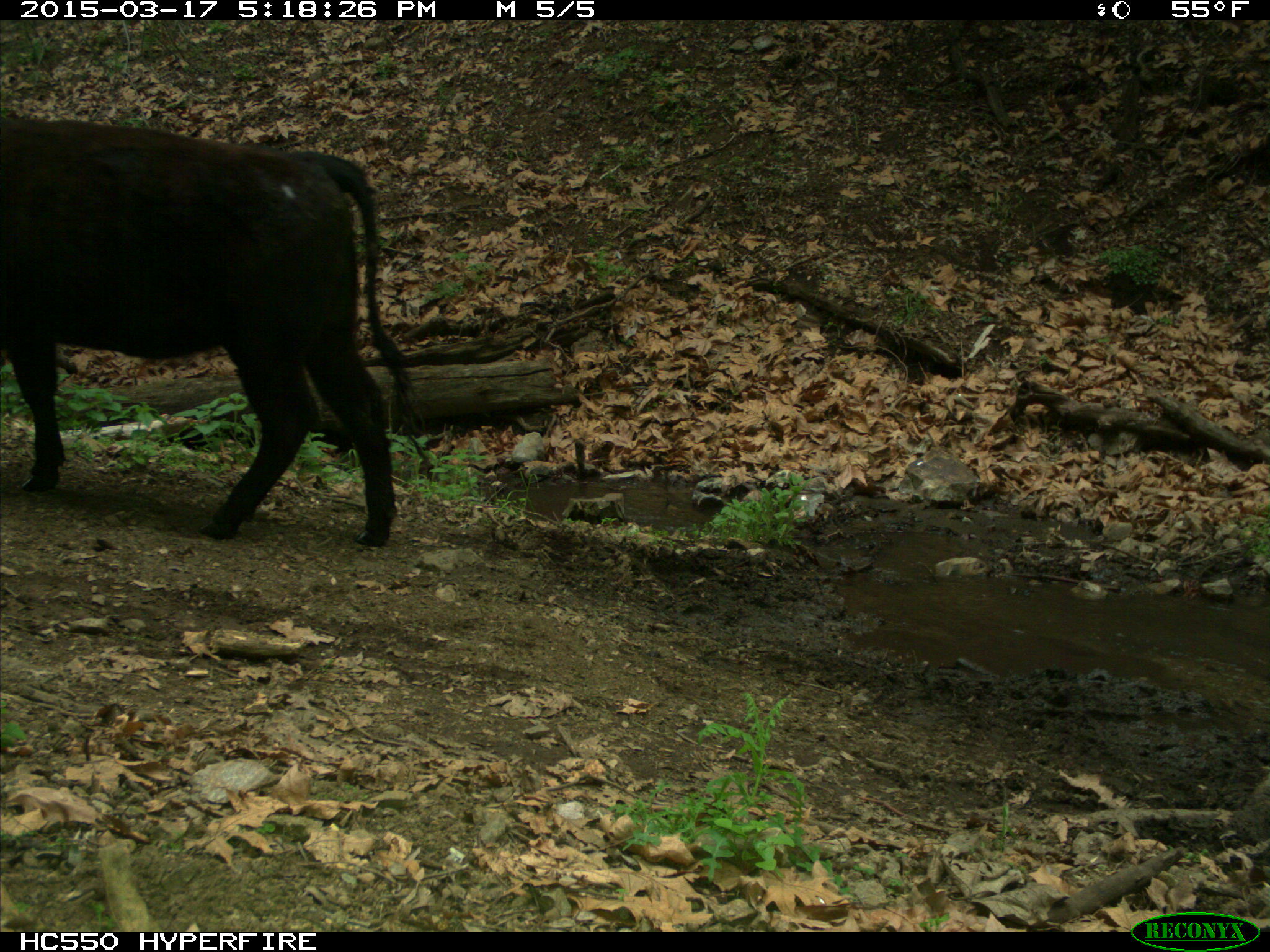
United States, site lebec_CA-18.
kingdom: Animalia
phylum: Chordata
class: Mammalia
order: Artiodactyla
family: Bovidae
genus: Bos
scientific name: Bos taurus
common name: domestic cow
Bos taurus (domestic cow).